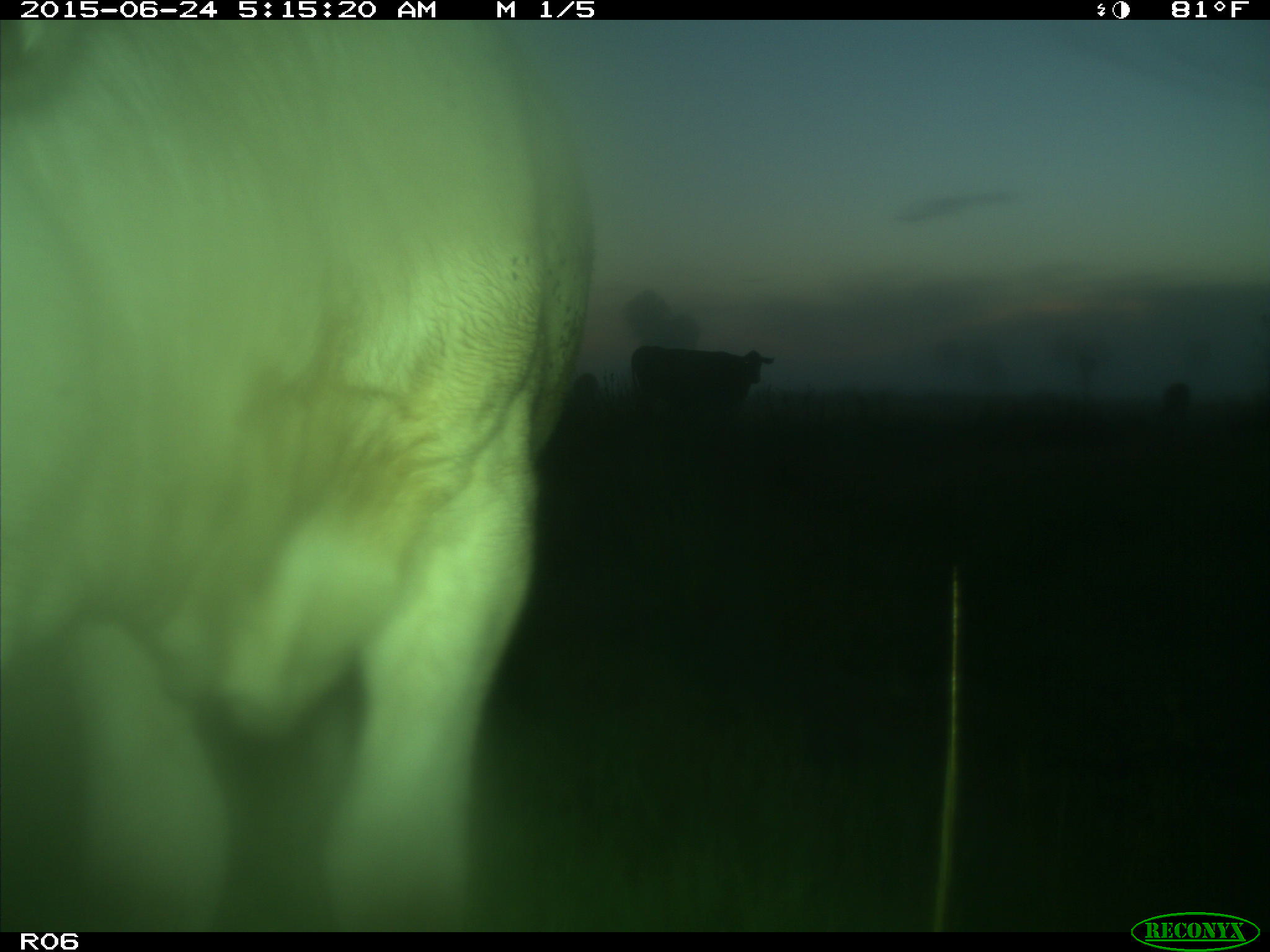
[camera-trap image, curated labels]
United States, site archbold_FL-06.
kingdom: Animalia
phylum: Chordata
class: Mammalia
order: Artiodactyla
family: Bovidae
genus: Bos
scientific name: Bos taurus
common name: domestic cow